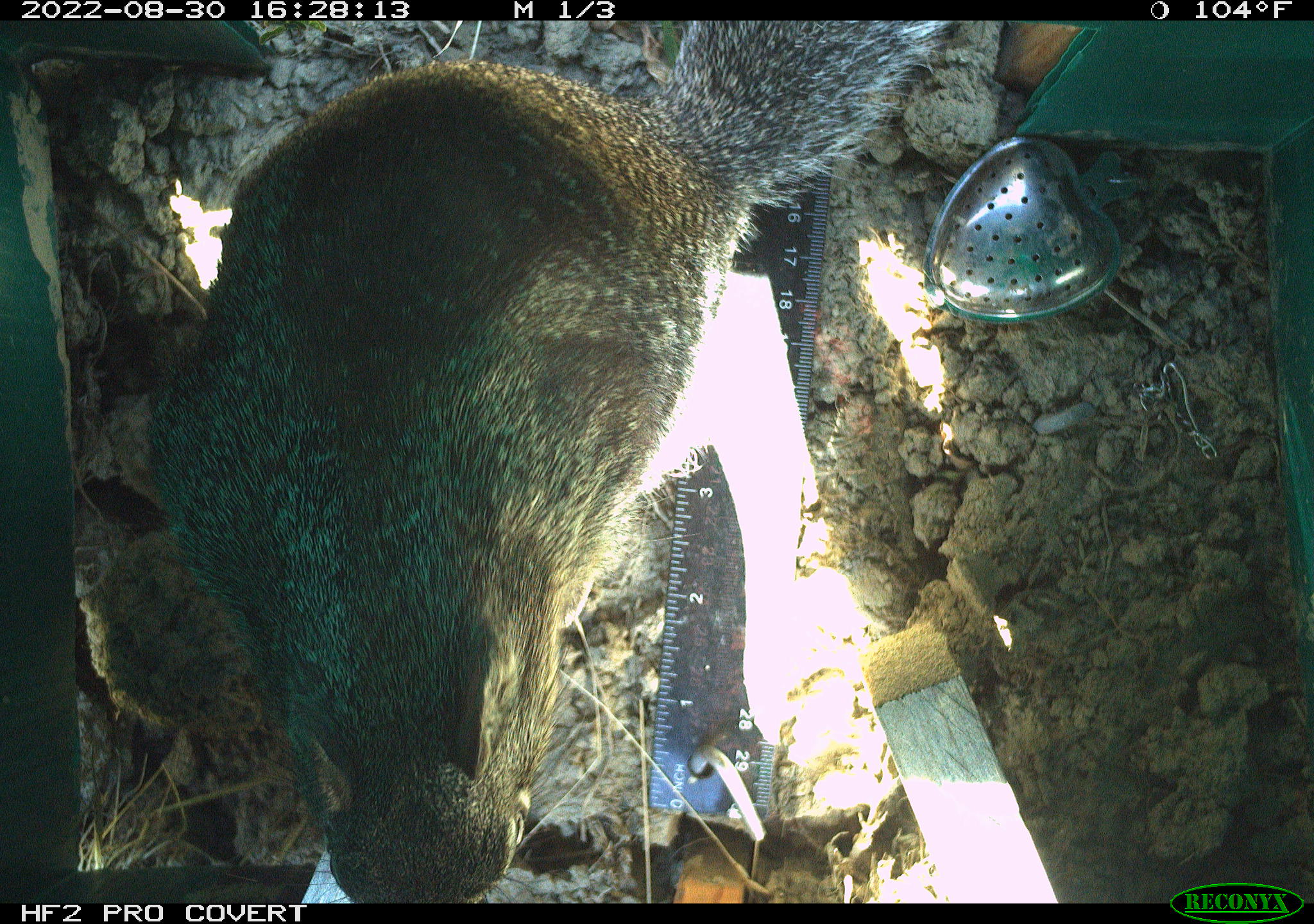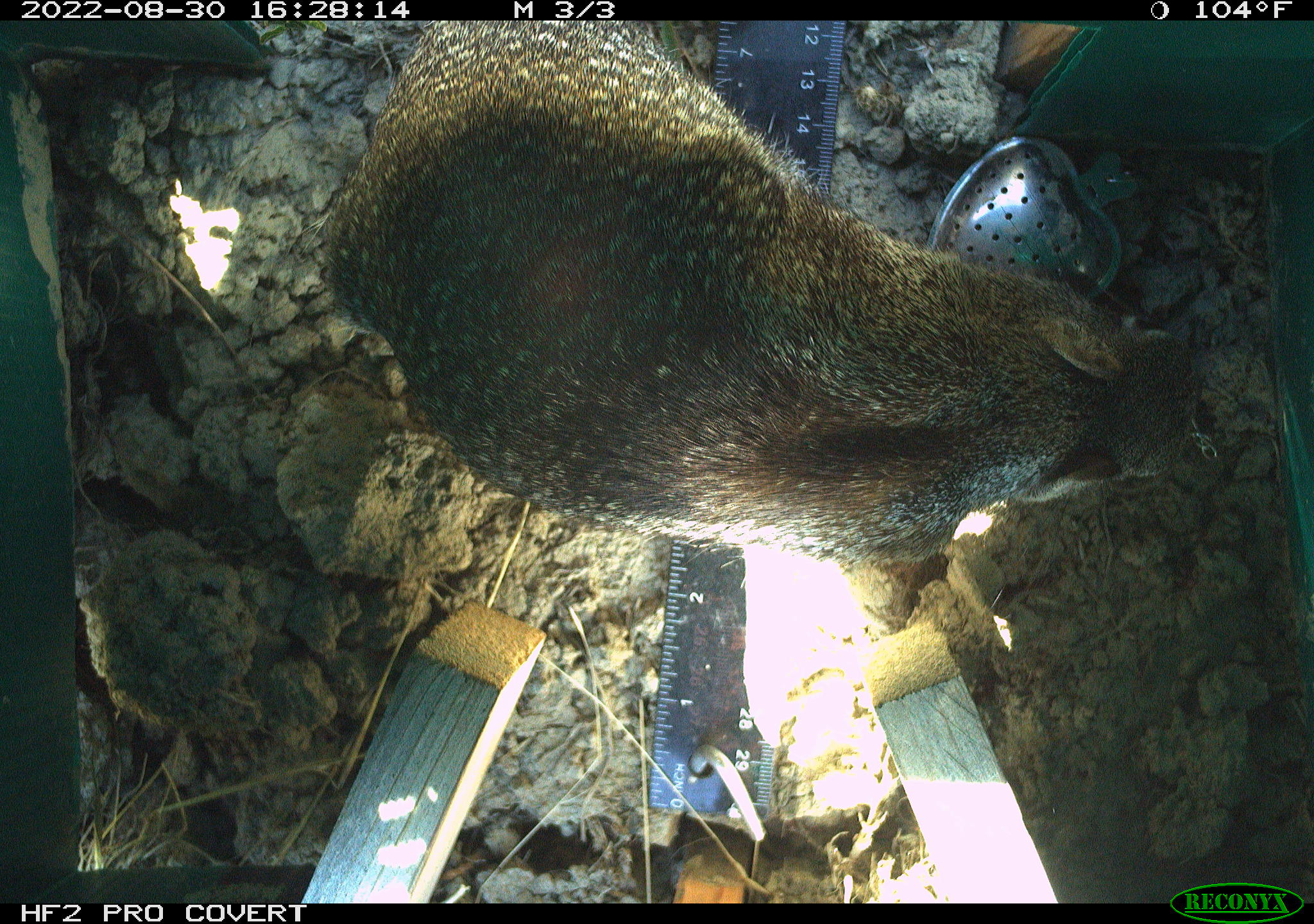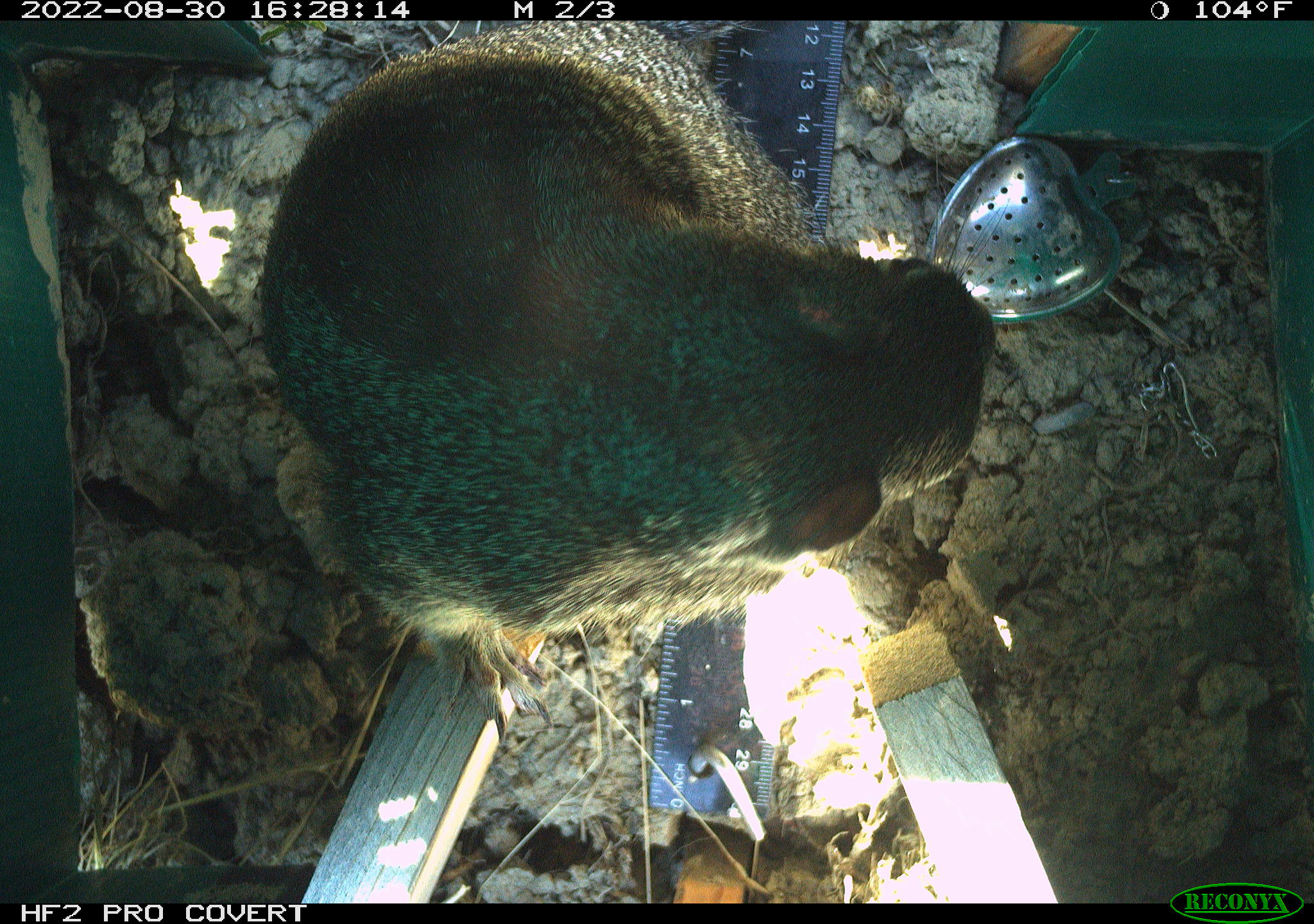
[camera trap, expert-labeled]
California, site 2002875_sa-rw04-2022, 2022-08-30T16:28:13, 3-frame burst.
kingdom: Animalia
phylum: Chordata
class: Mammalia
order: Rodentia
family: Sciuridae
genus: Otospermophilus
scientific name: Otospermophilus beecheyi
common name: california ground squirrel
California ground squirrel (Otospermophilus beecheyi).